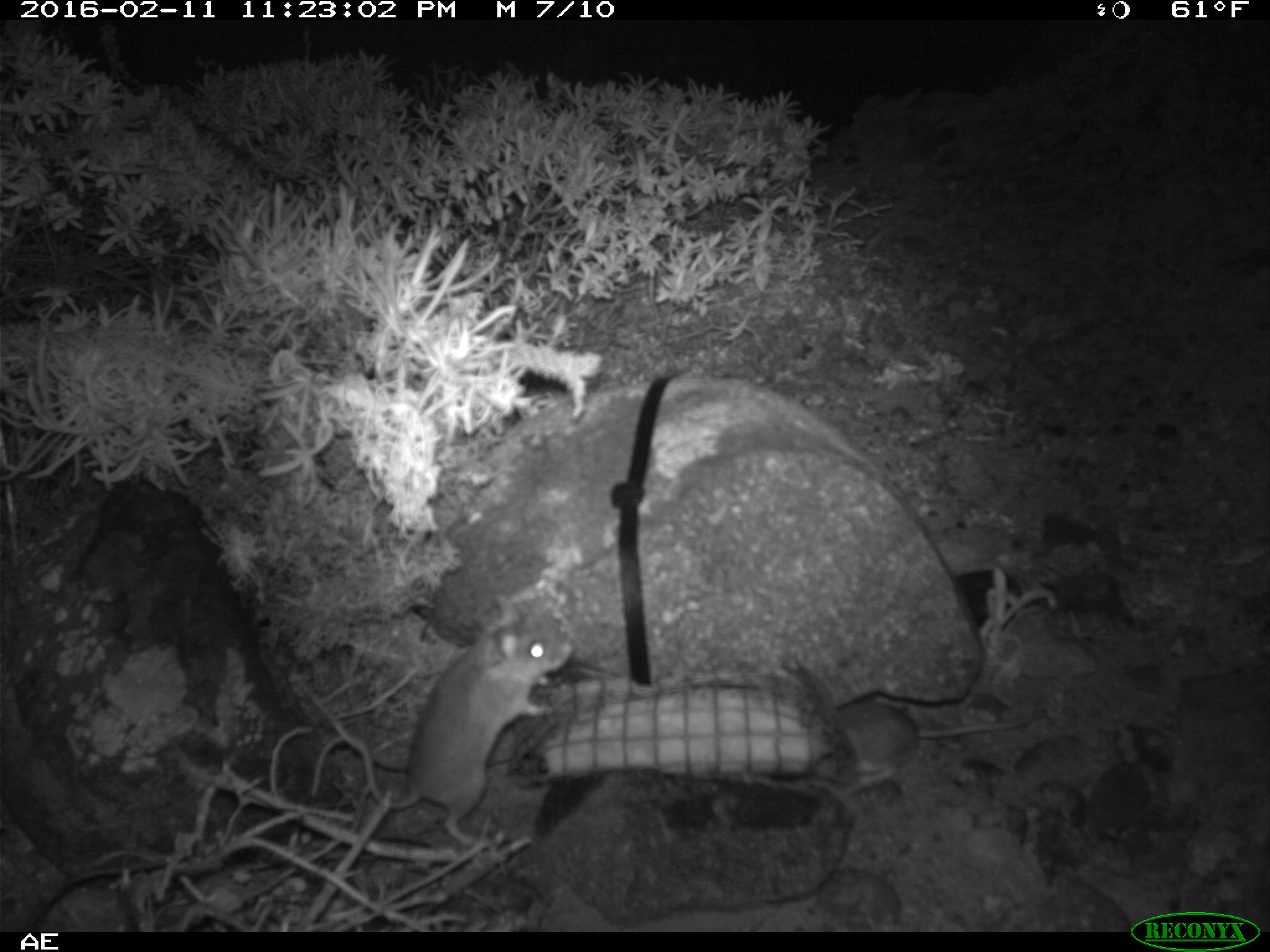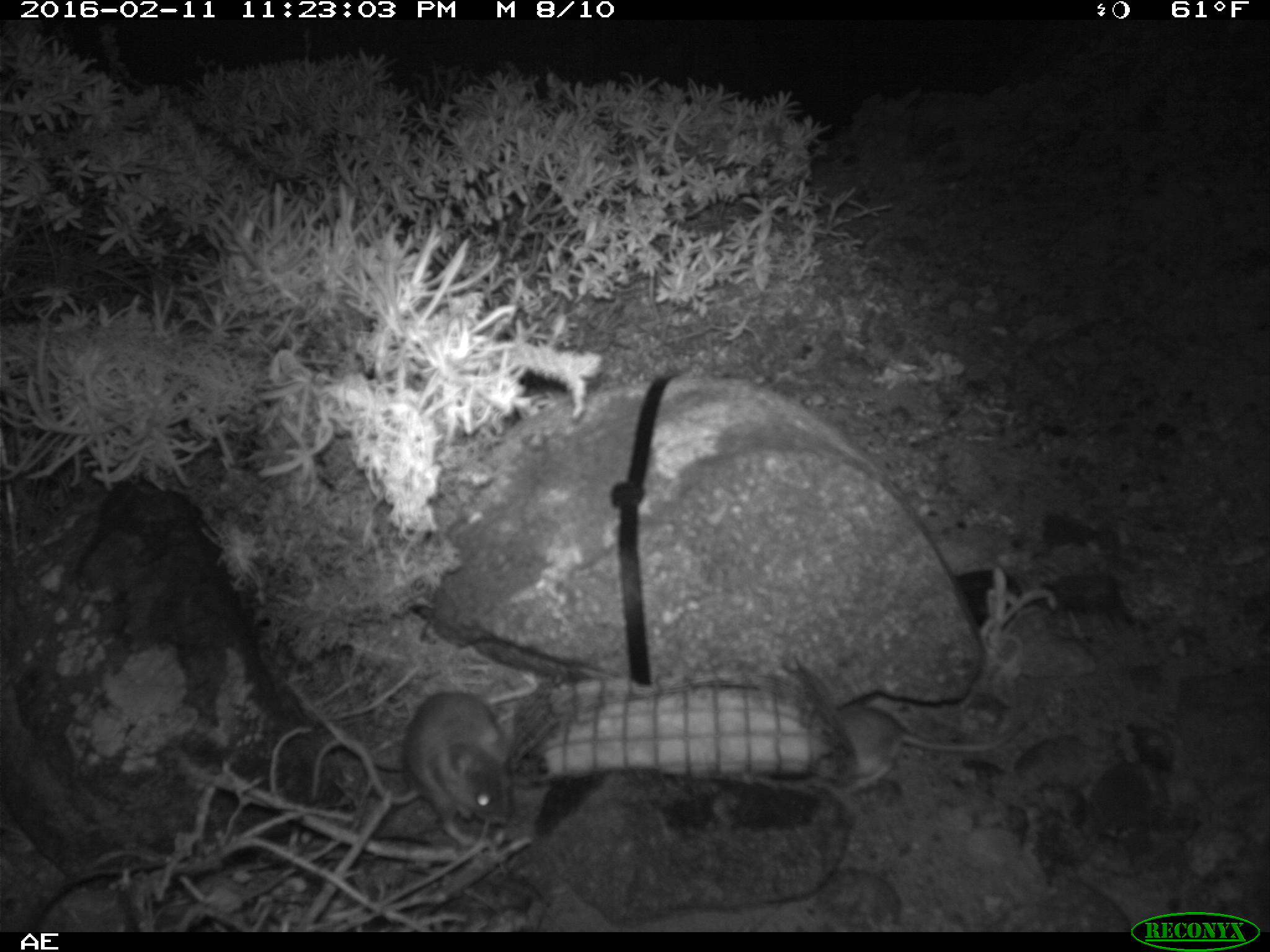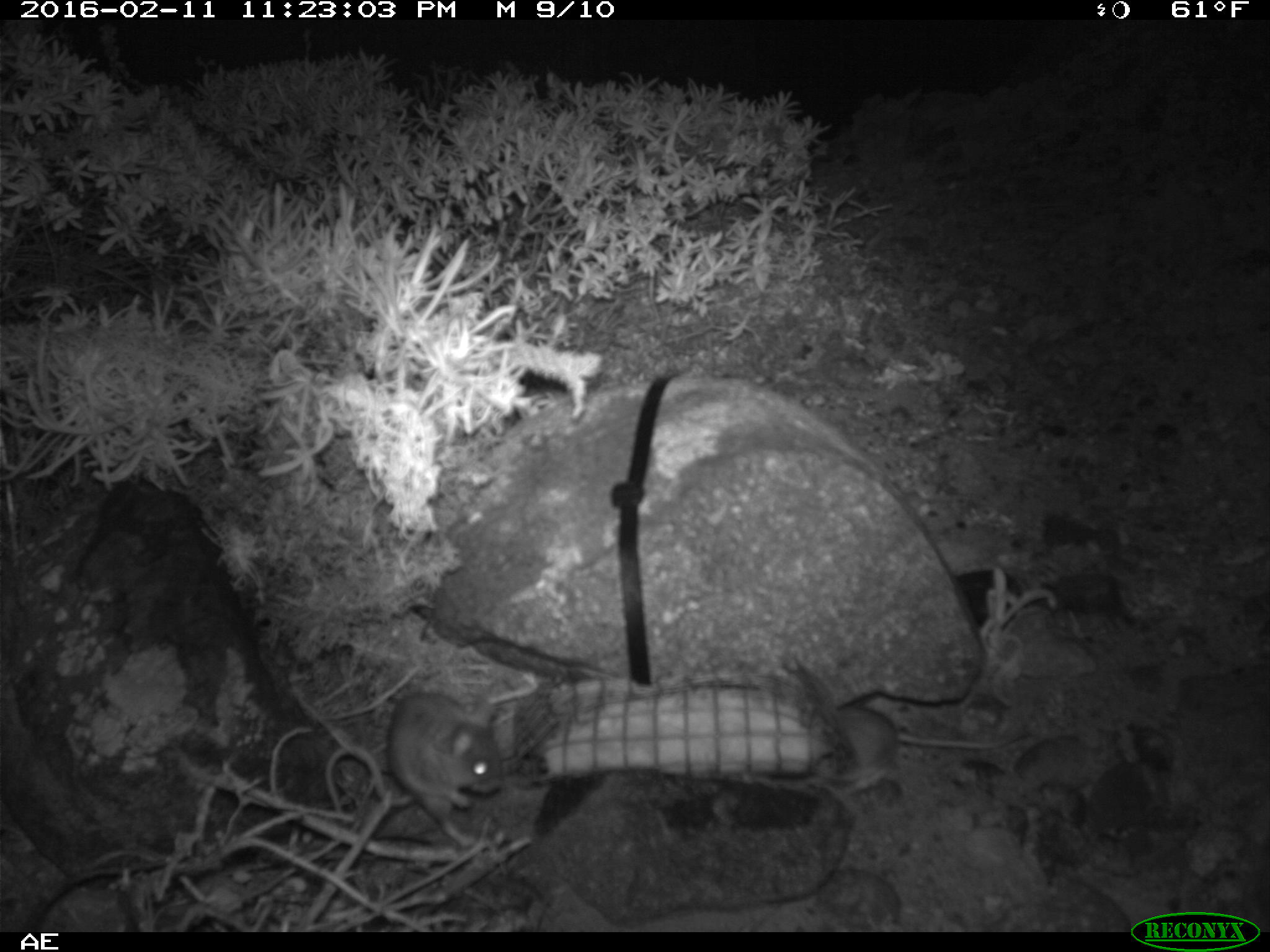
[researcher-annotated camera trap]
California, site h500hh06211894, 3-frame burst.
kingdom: Animalia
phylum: Chordata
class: Mammalia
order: Rodentia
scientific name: Rodentia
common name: rodent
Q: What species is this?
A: Rodent (Rodentia).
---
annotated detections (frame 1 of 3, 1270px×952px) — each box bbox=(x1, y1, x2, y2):
rodent: bbox=(307, 594, 574, 849); bbox=(835, 698, 1028, 785)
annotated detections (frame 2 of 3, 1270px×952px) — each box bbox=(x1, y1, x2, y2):
rodent: bbox=(401, 671, 537, 845); bbox=(831, 705, 1028, 793)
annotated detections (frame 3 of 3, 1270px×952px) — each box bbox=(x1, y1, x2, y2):
rodent: bbox=(326, 692, 503, 848); bbox=(820, 704, 1033, 800)